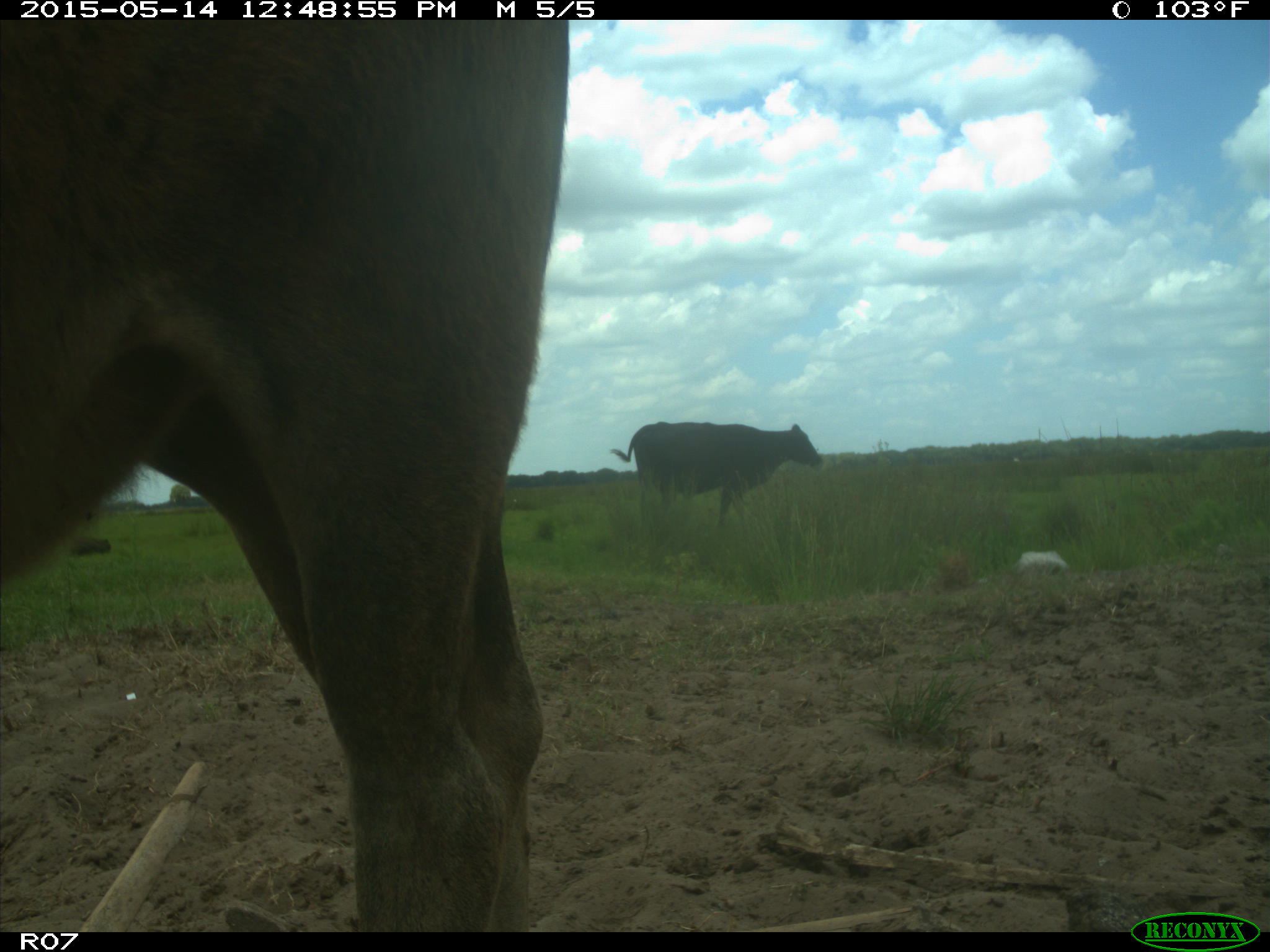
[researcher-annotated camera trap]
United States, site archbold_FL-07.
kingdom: Animalia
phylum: Chordata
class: Mammalia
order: Artiodactyla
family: Bovidae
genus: Bos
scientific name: Bos taurus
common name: domestic cow